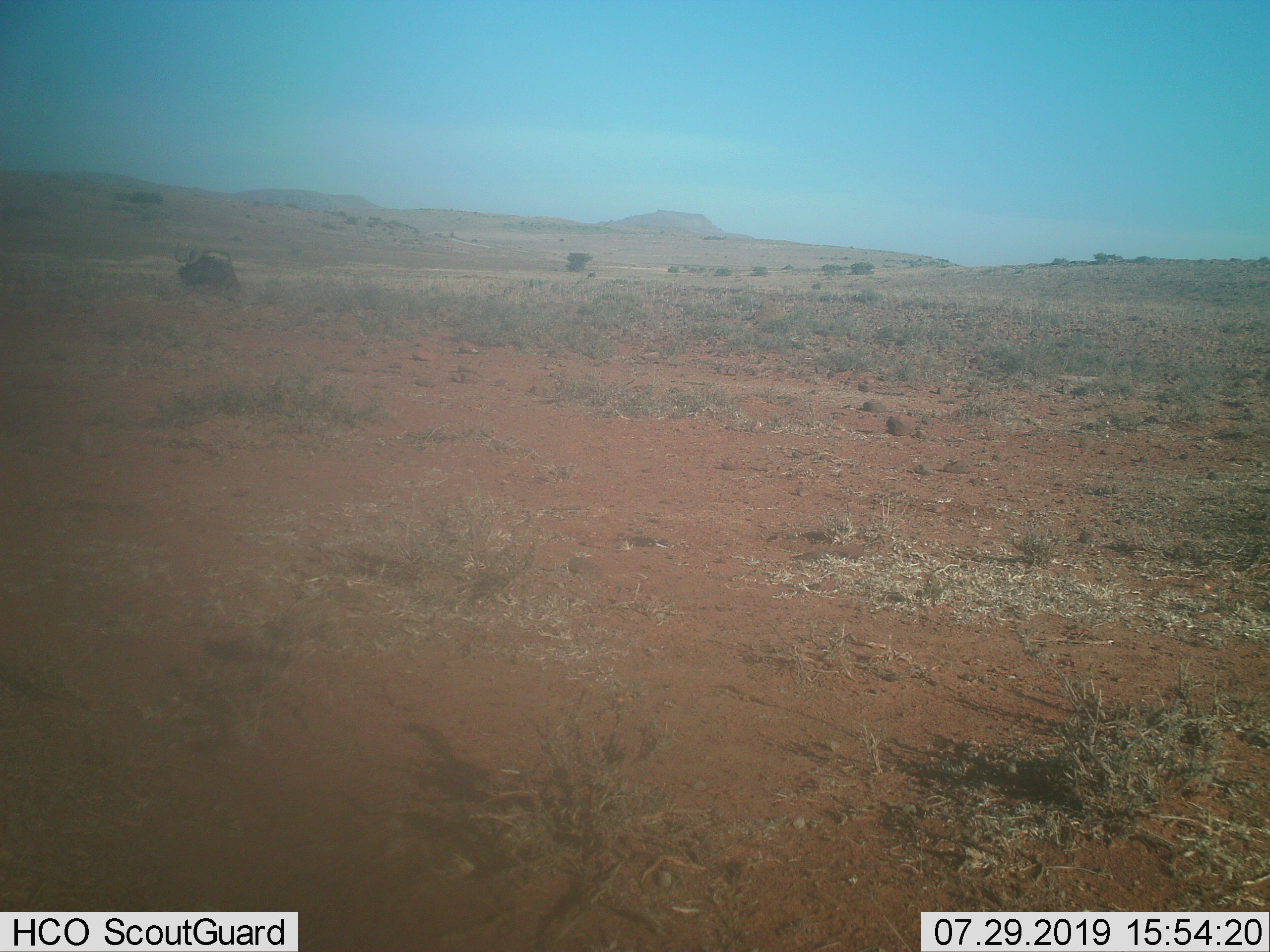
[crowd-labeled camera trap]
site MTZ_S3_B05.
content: unidentified animal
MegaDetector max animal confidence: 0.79